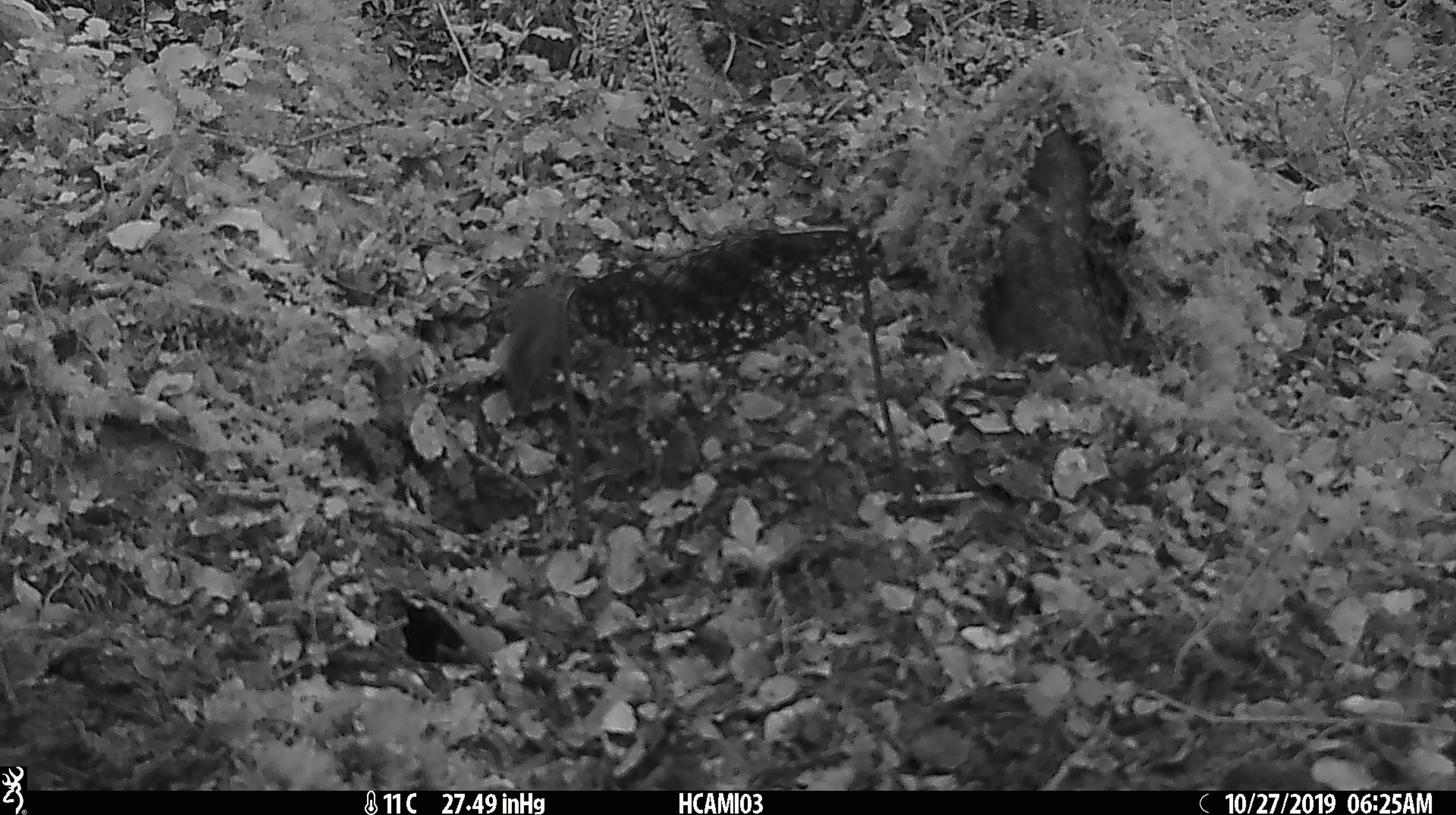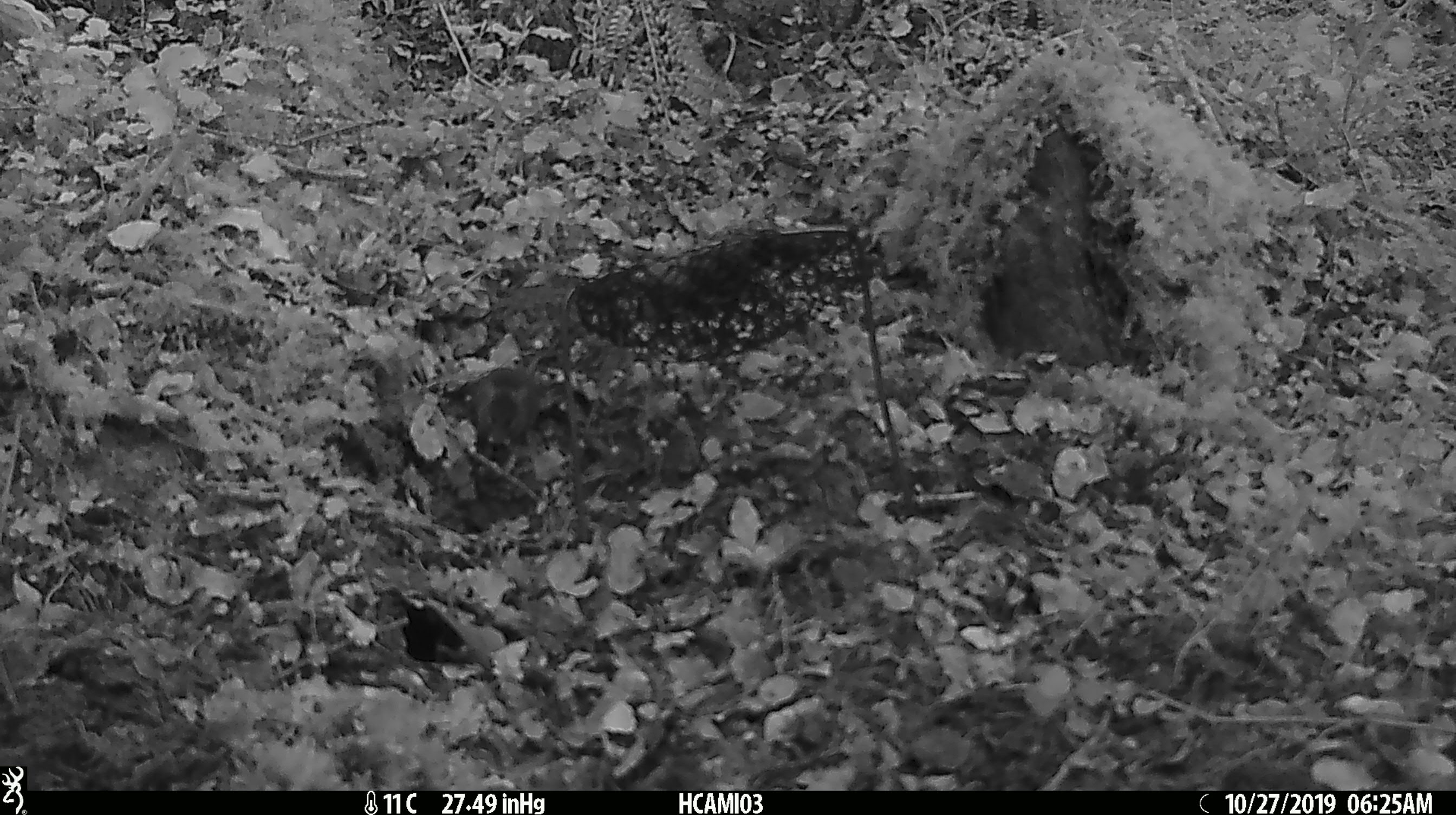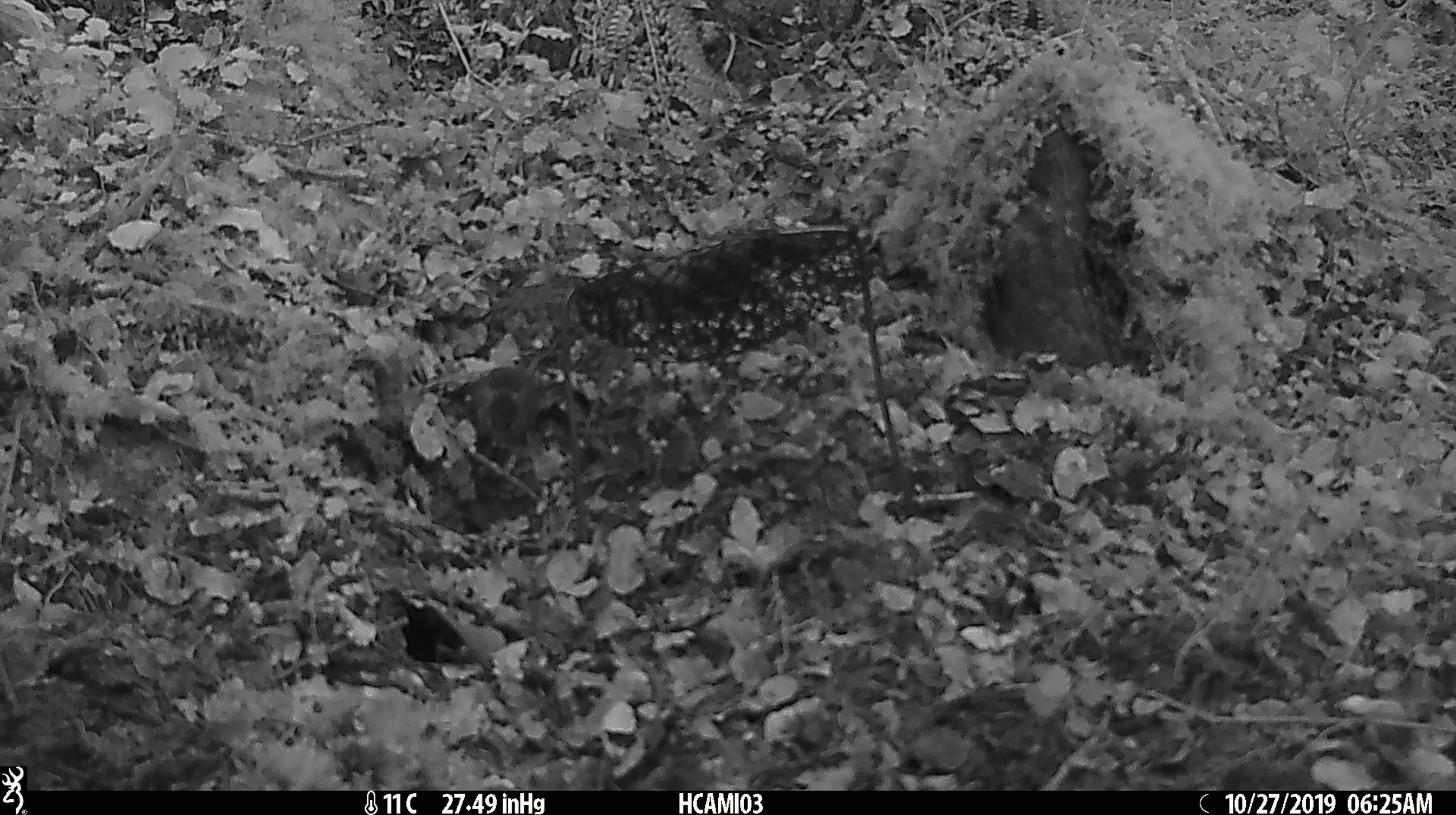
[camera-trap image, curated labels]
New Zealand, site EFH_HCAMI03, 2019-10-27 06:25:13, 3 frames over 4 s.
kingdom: Animalia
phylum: Chordata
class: Mammalia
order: Rodentia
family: Muridae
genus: Mus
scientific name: Mus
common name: mouse